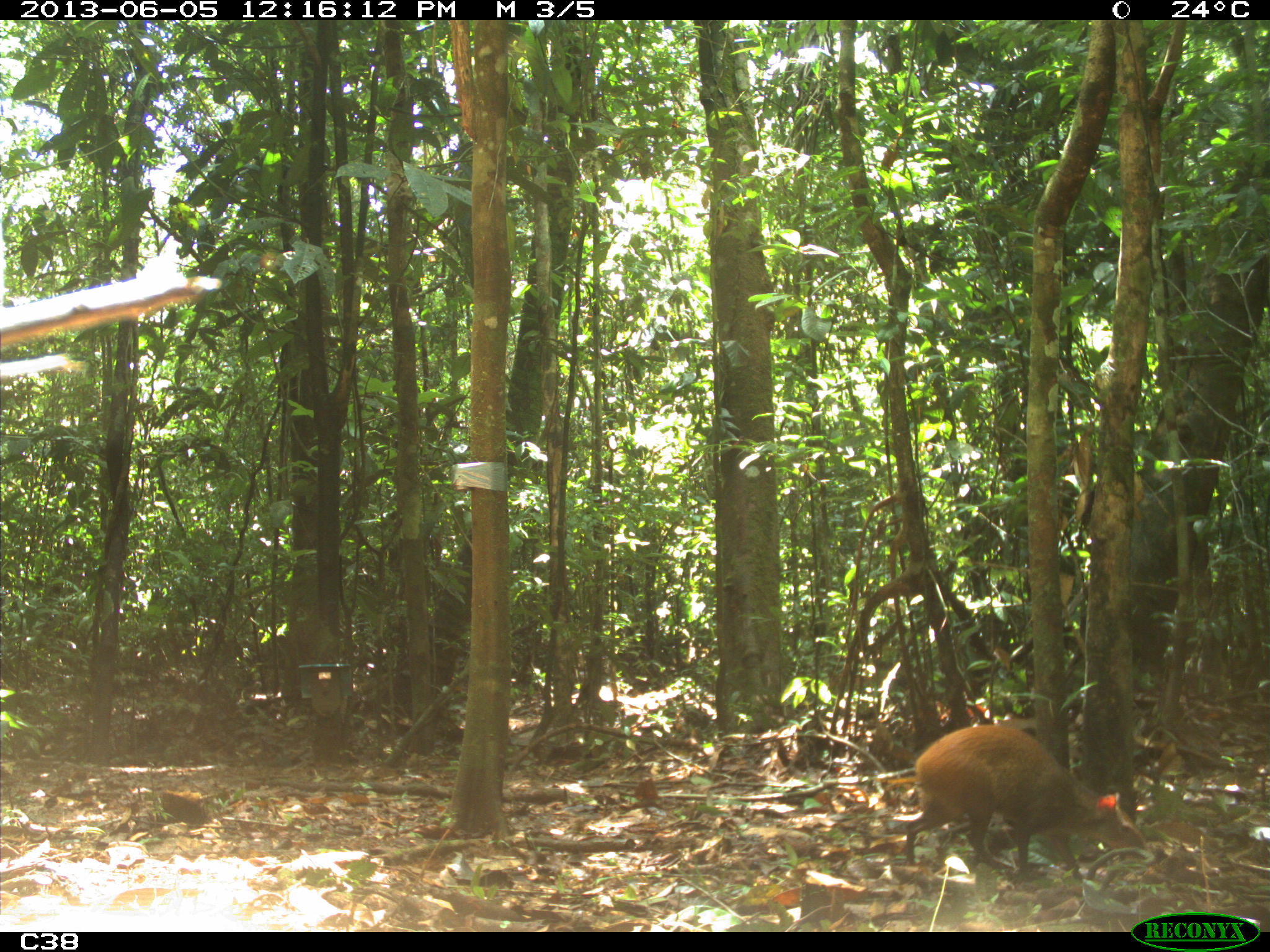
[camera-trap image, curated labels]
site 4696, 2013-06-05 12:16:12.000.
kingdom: Animalia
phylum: Chordata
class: Mammalia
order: Rodentia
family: Dasyproctidae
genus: Dasyprocta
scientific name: Dasyprocta leporina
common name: red-rumped agouti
Dasyprocta leporina (red-rumped agouti), count 1, age adult.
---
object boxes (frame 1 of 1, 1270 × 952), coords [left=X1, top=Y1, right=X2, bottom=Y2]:
dasyprocta leporina: [left=900, top=723, right=1148, bottom=882]